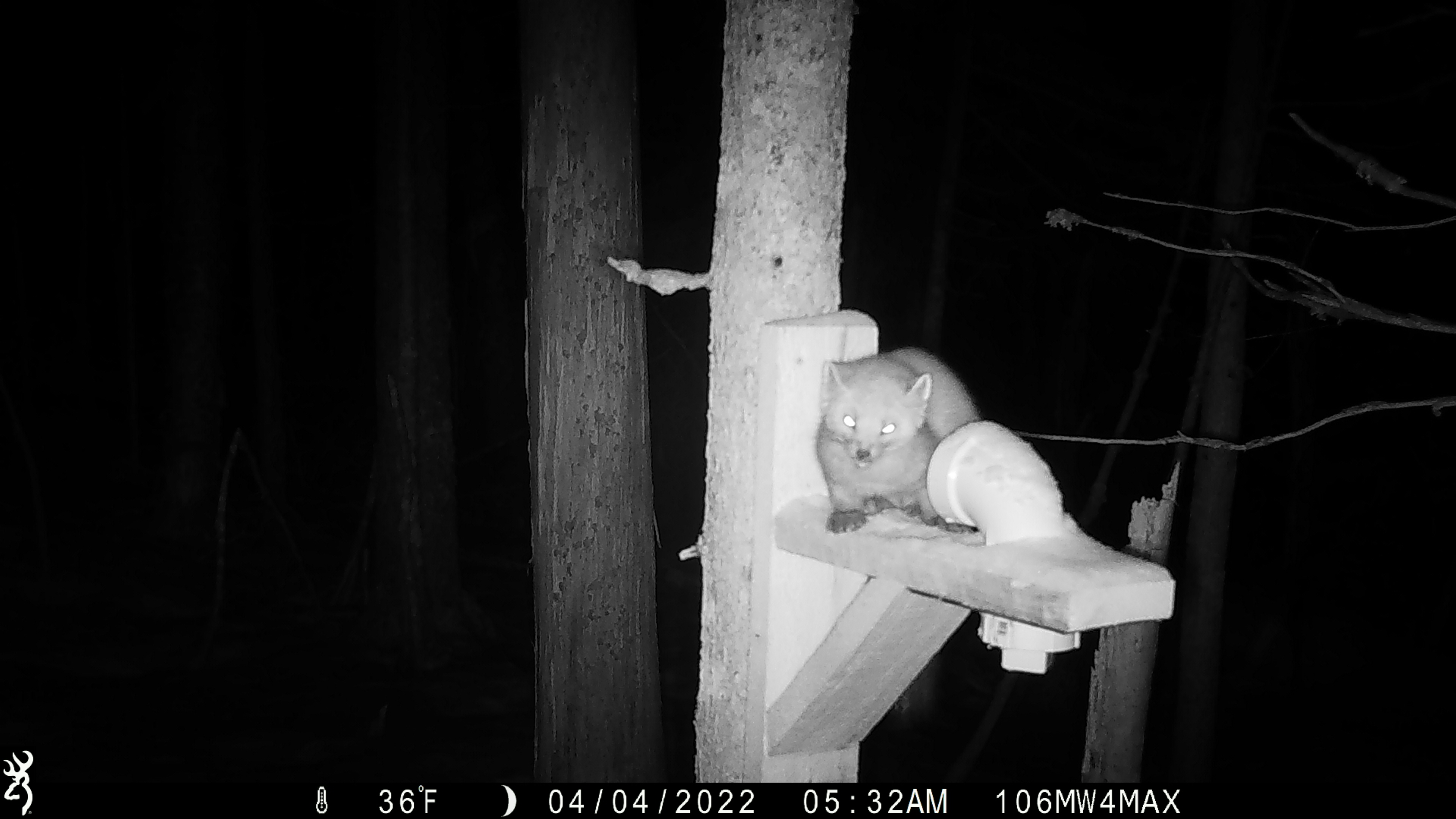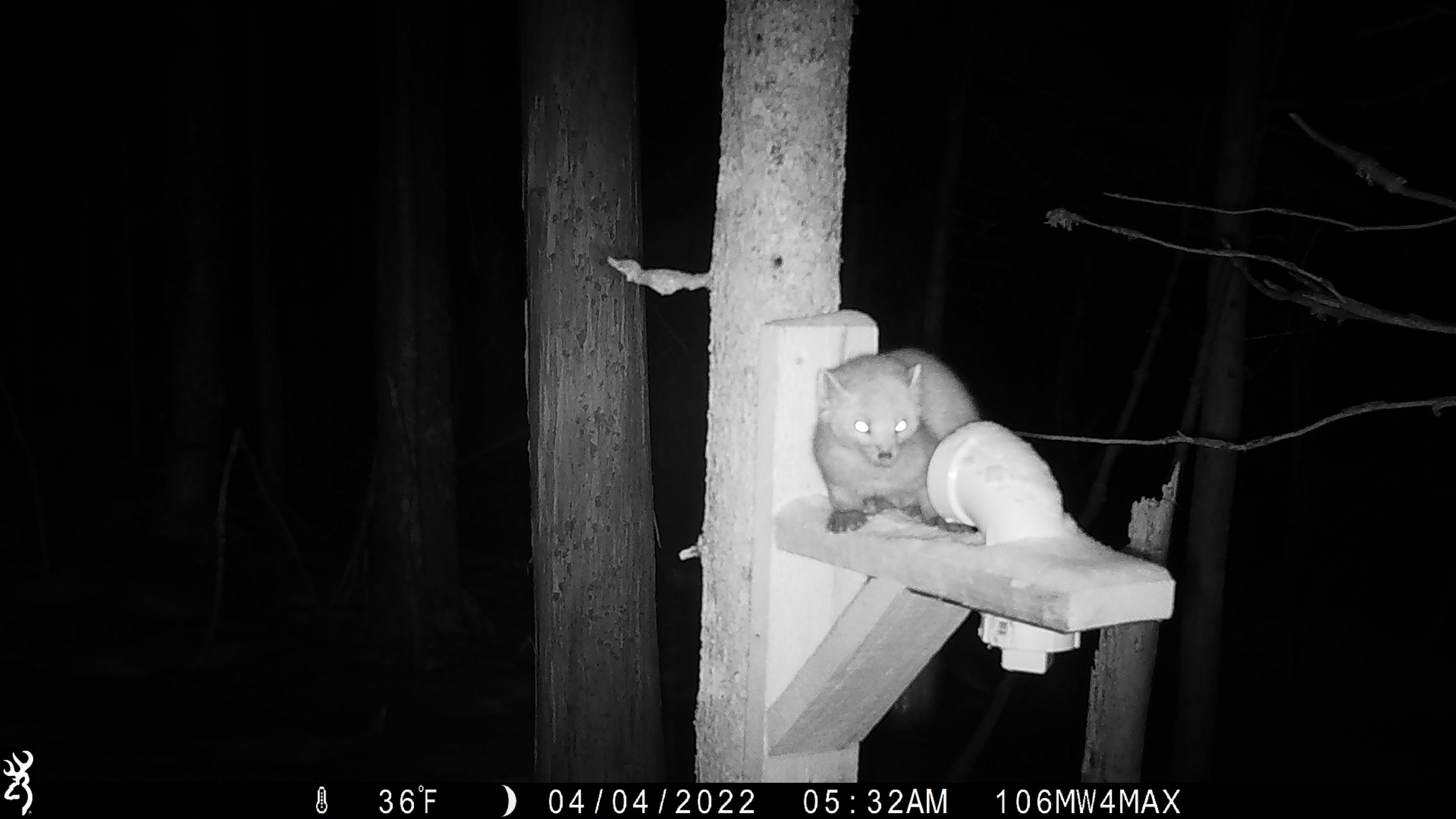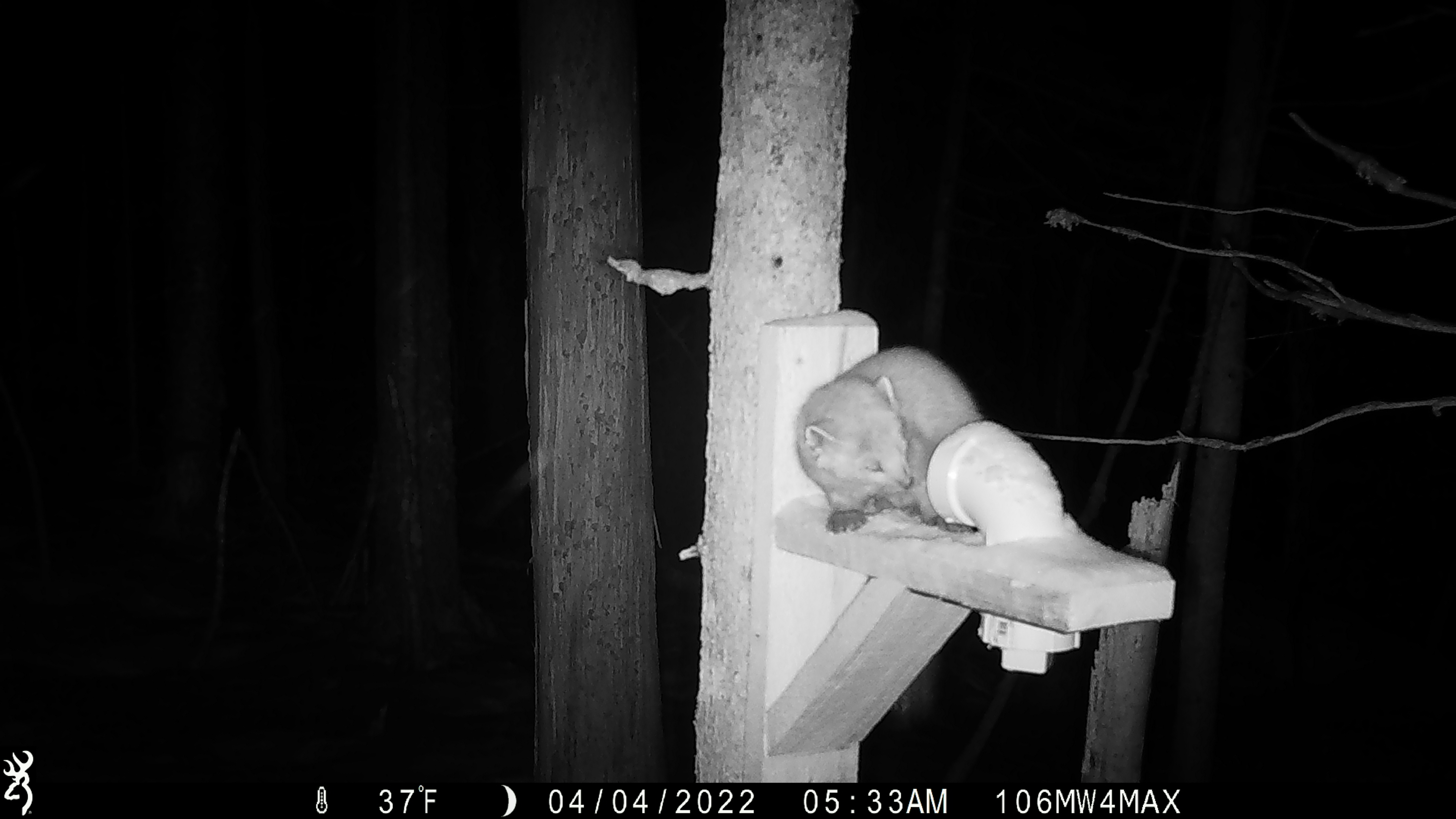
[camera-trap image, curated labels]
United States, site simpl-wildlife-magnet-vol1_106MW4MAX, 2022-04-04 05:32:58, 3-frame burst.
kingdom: Animalia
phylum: Chordata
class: Mammalia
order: Carnivora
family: Mustelidae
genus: Martes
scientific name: Martes americana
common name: american marten